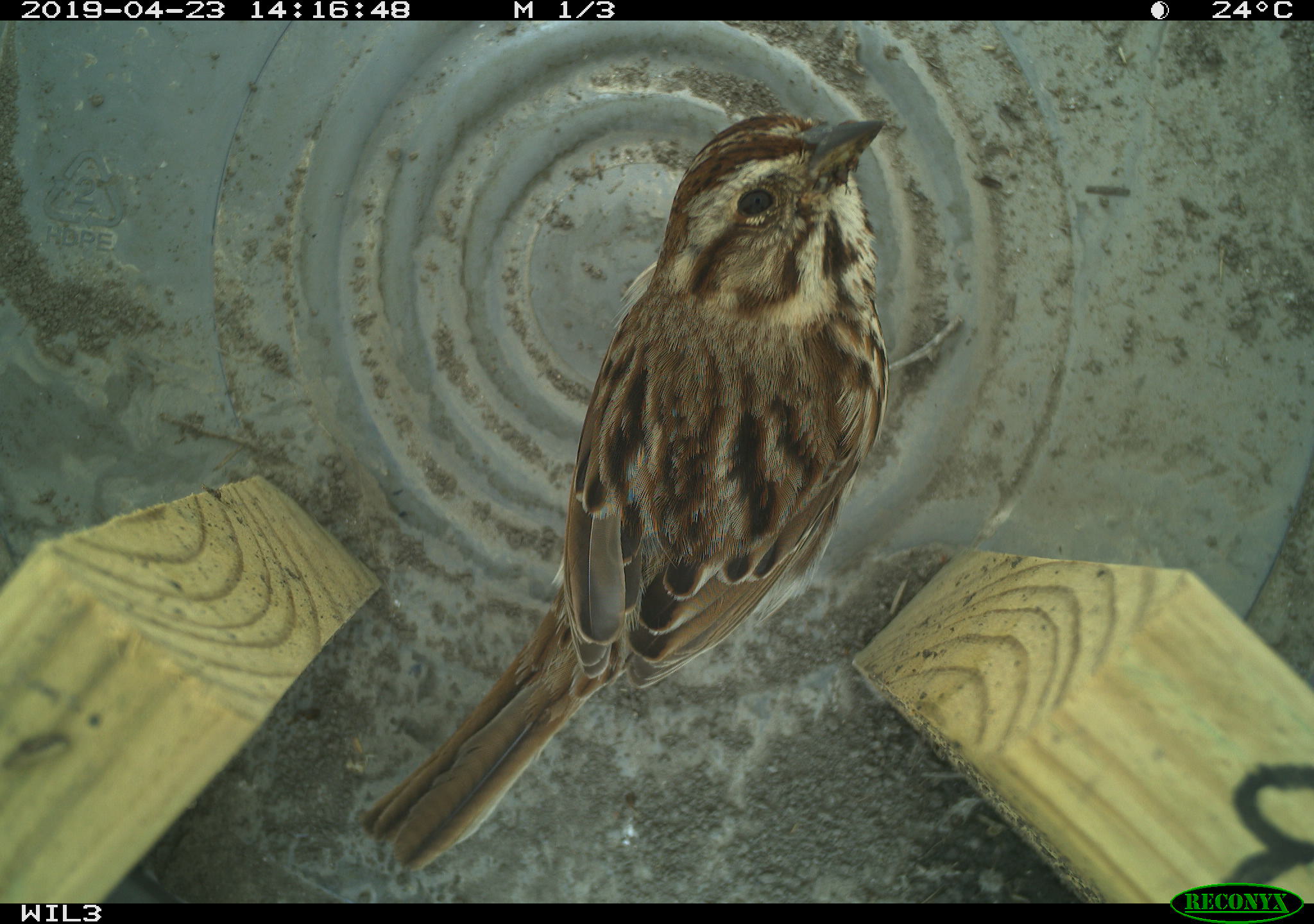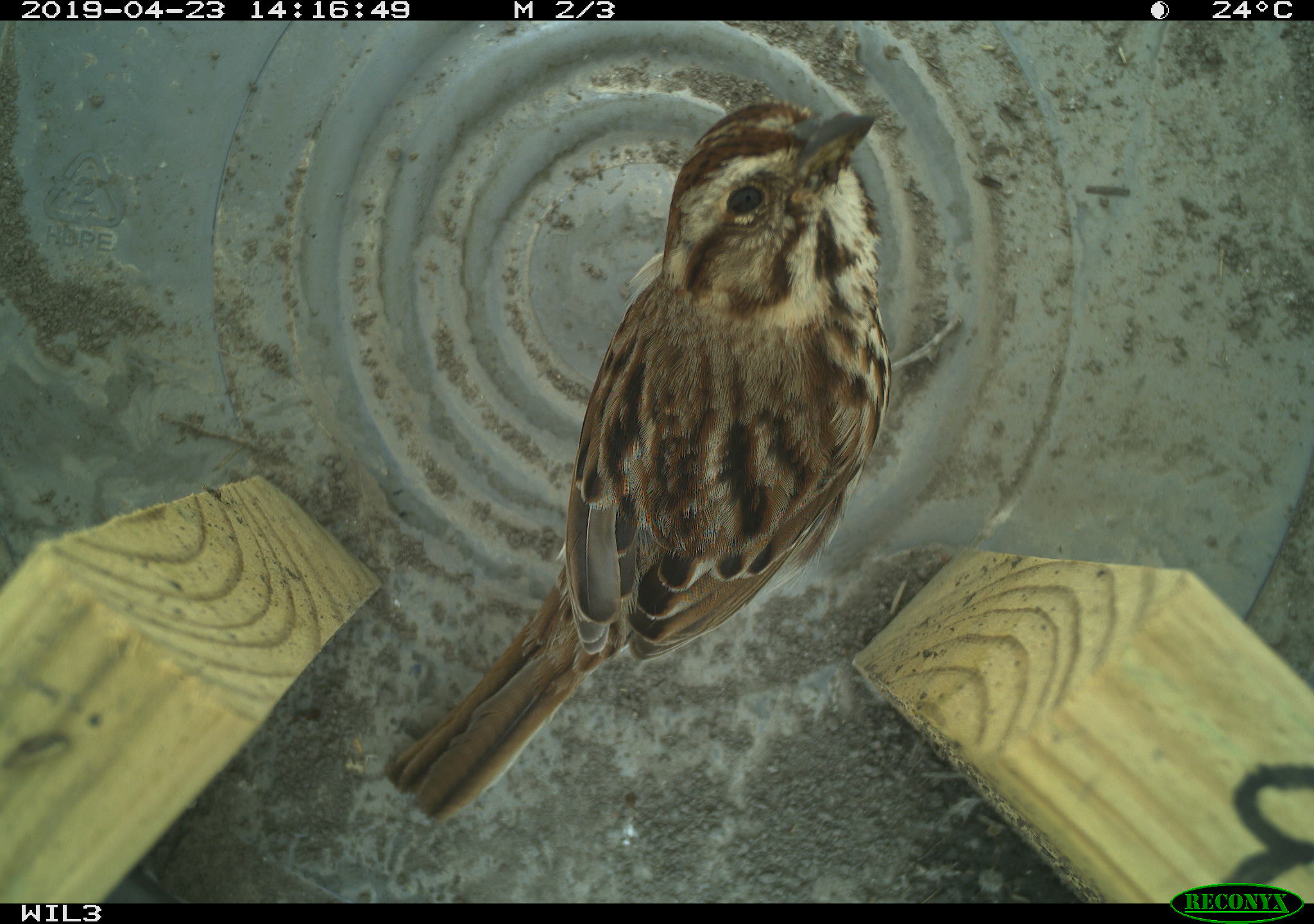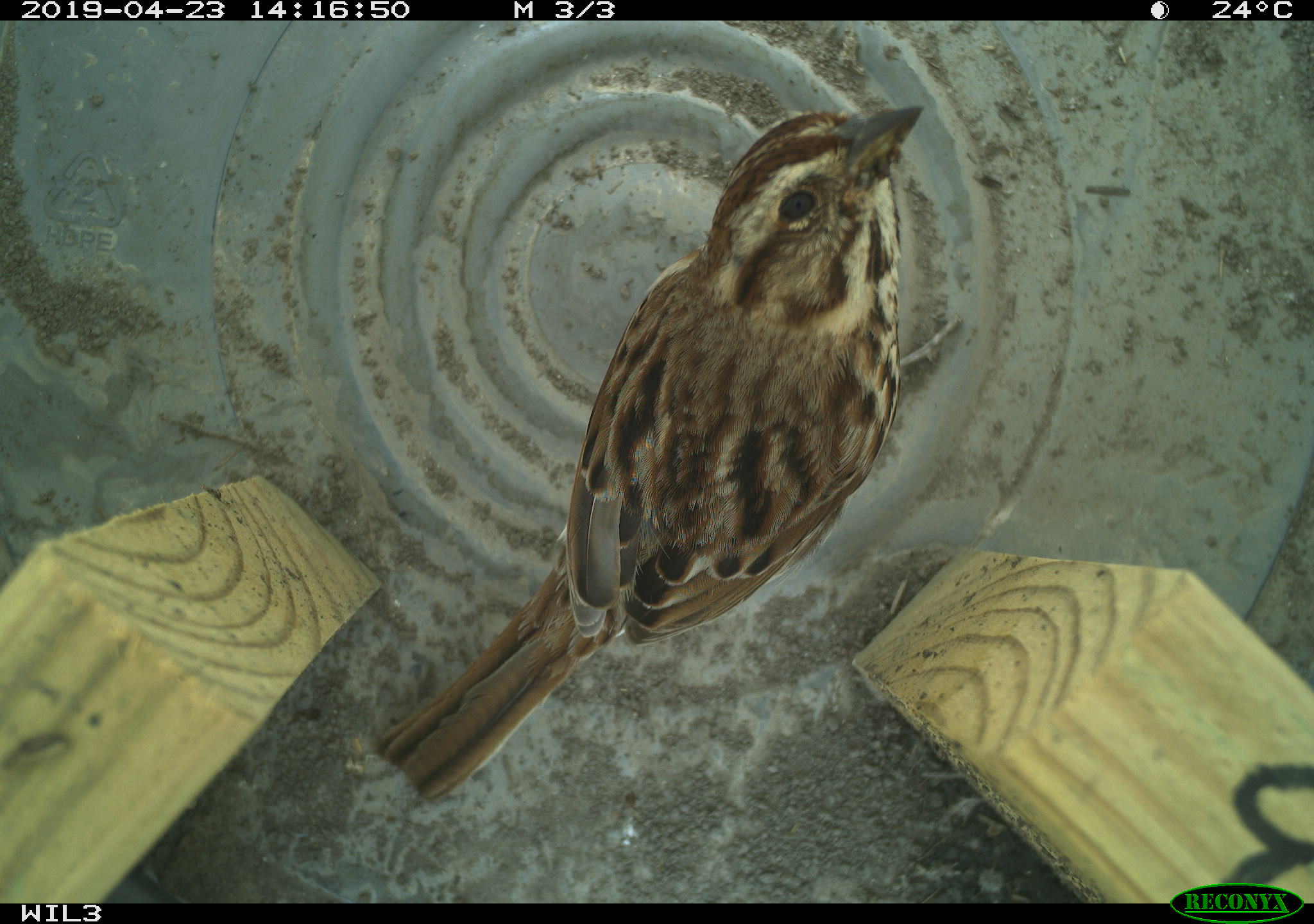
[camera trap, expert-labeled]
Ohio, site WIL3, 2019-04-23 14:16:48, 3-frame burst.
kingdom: Animalia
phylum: Chordata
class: Aves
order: Passeriformes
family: Passerellidae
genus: Melospiza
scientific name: Melospiza melodia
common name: song sparrow